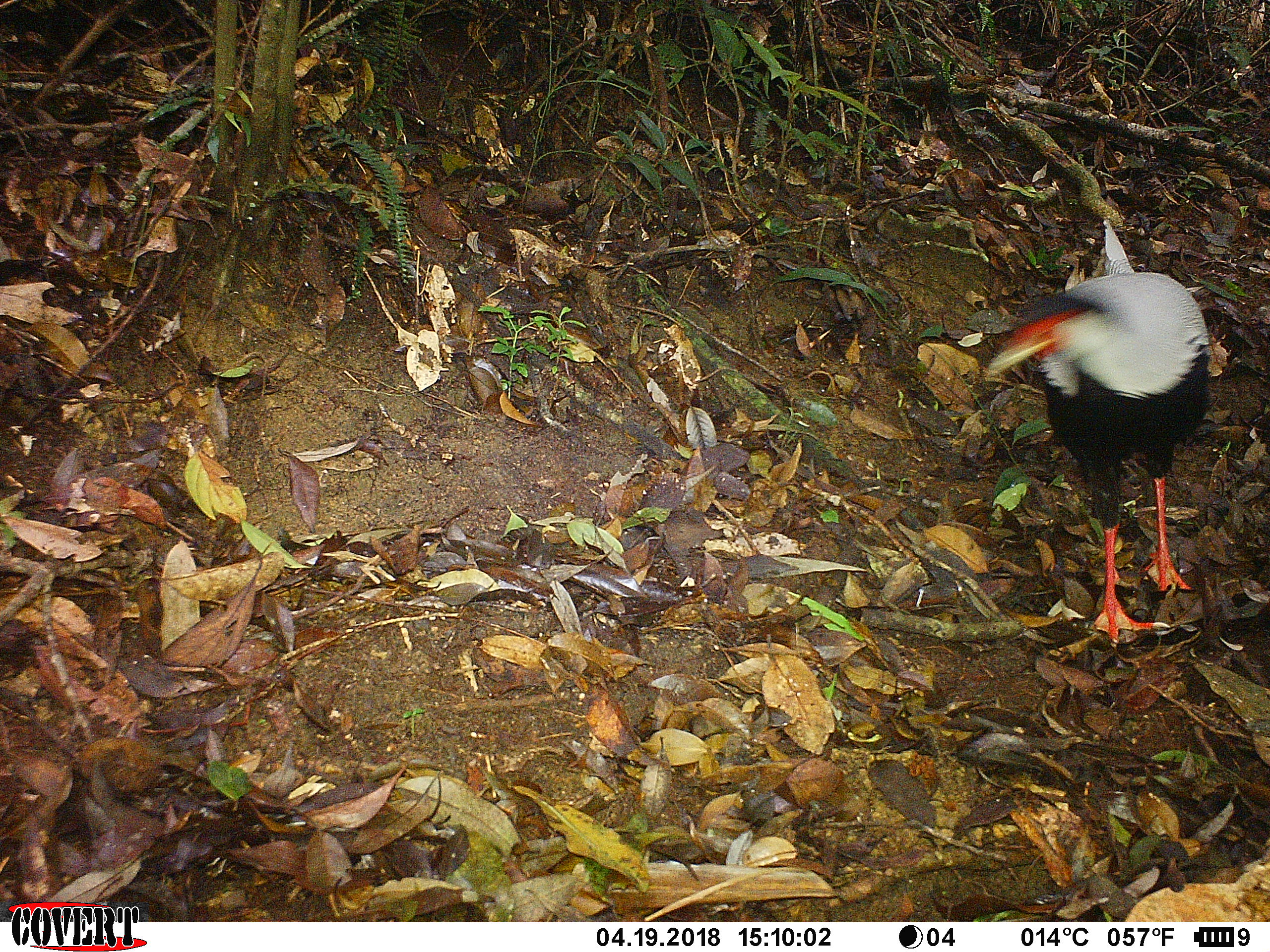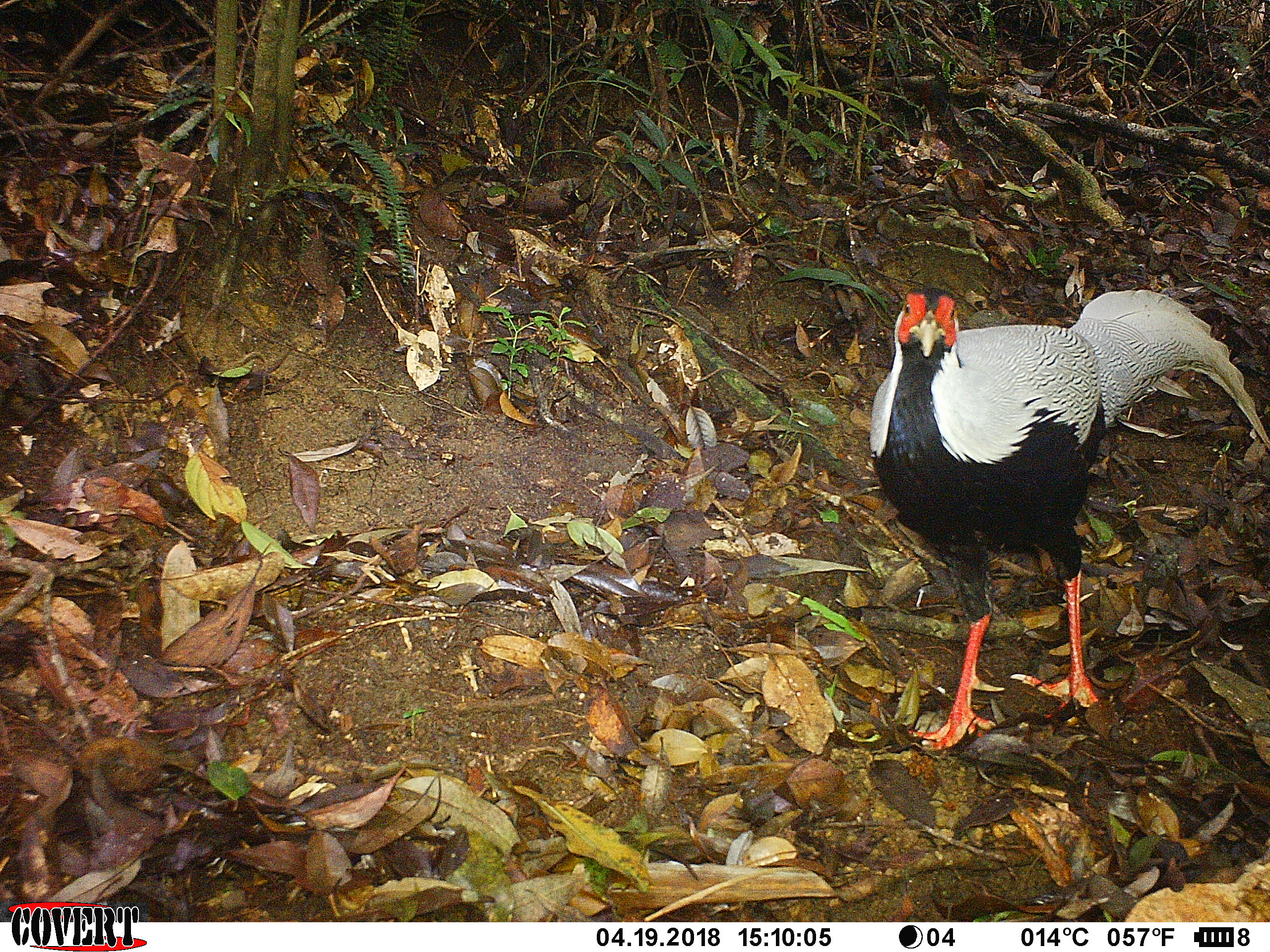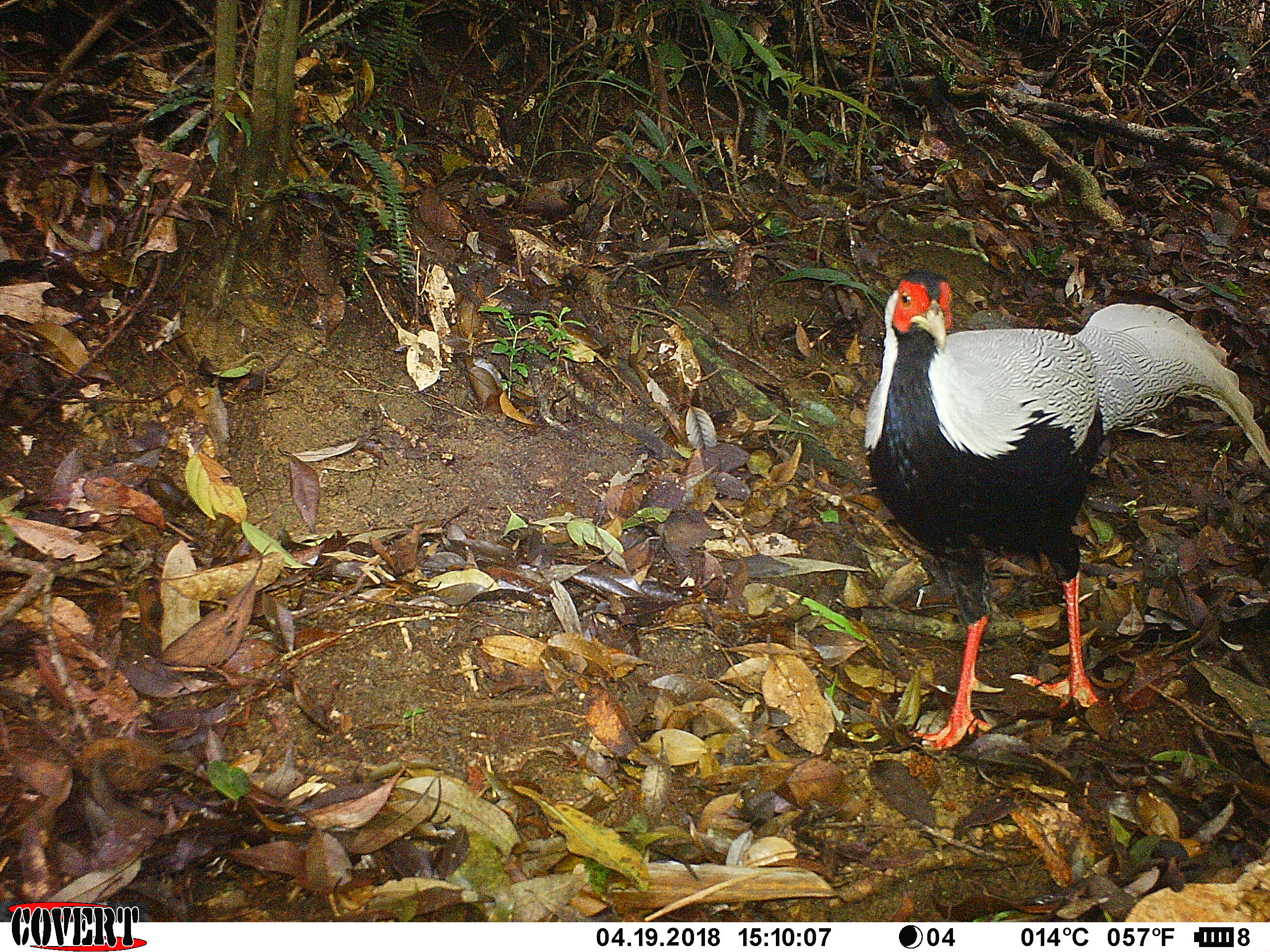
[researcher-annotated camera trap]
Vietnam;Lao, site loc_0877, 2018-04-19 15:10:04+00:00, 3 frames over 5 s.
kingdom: Animalia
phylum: Chordata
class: Aves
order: Galliformes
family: Phasianidae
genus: Lophura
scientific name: Lophura nycthemera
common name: silver pheasant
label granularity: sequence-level